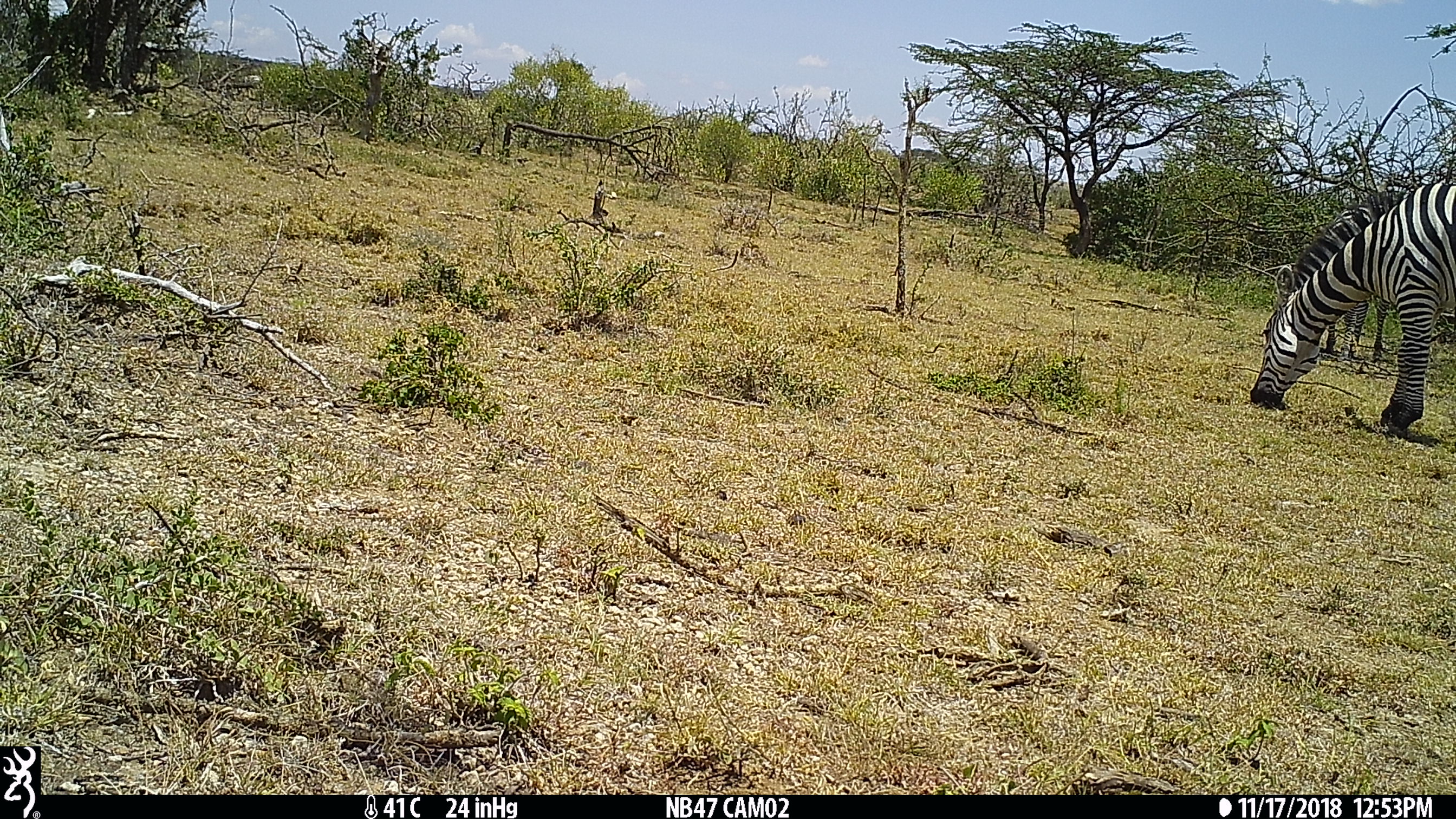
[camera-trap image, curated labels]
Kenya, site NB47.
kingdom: Animalia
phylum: Chordata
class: Mammalia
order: Perissodactyla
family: Equidae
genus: Equus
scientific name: Equus quagga burchellii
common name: burchell's zebra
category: zebra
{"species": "zebra (burchell's zebra) (Equus quagga burchellii)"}